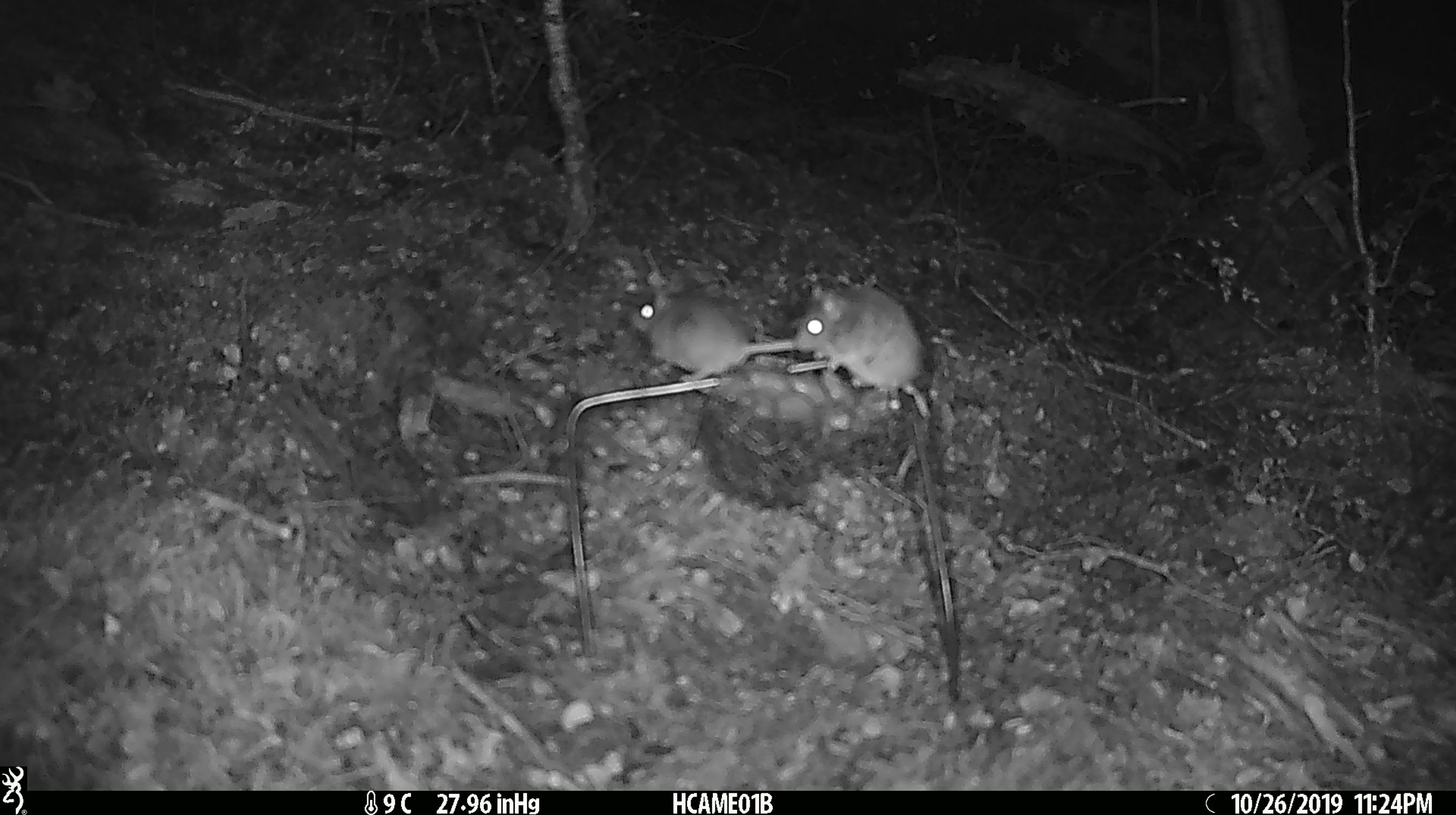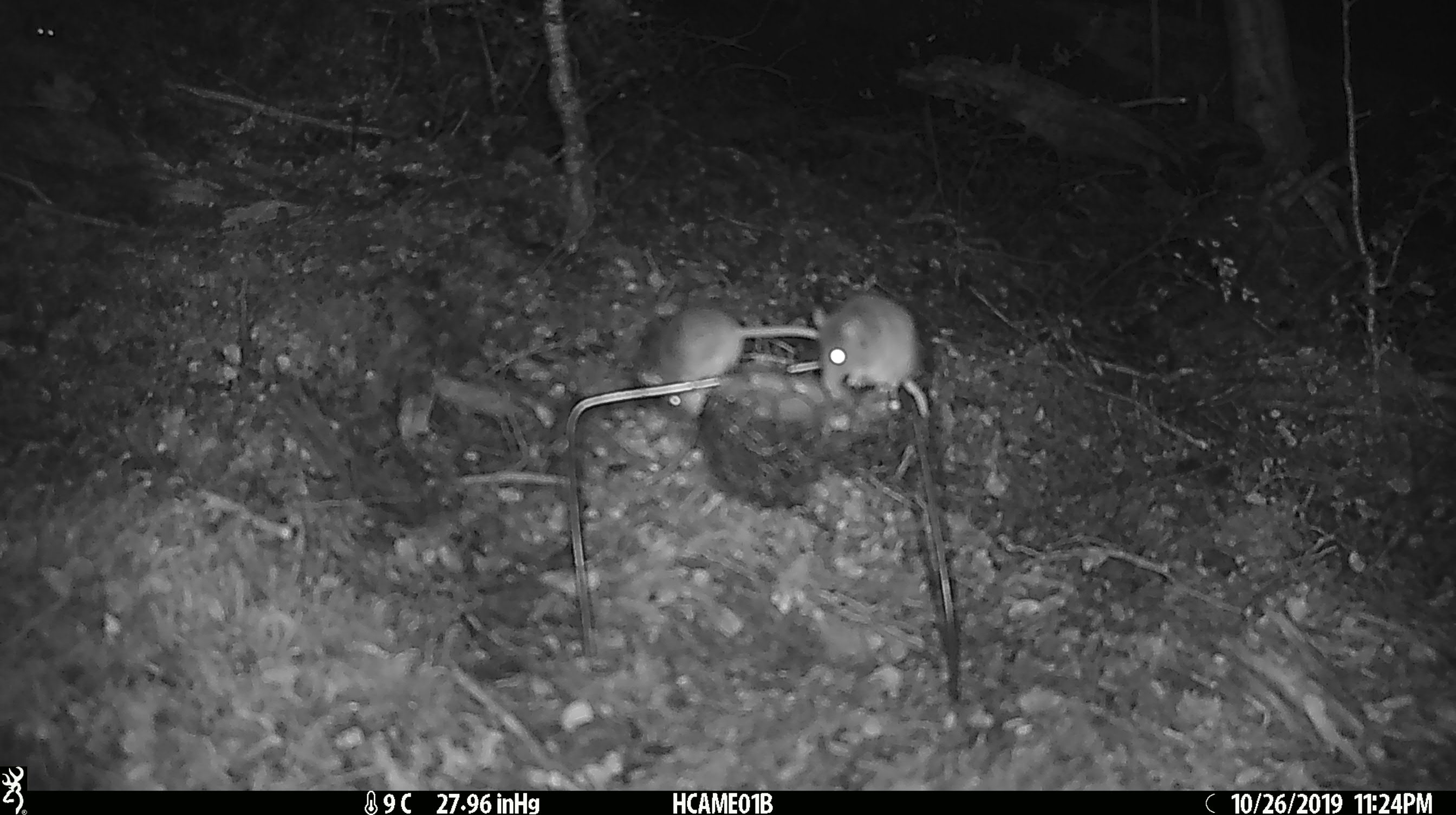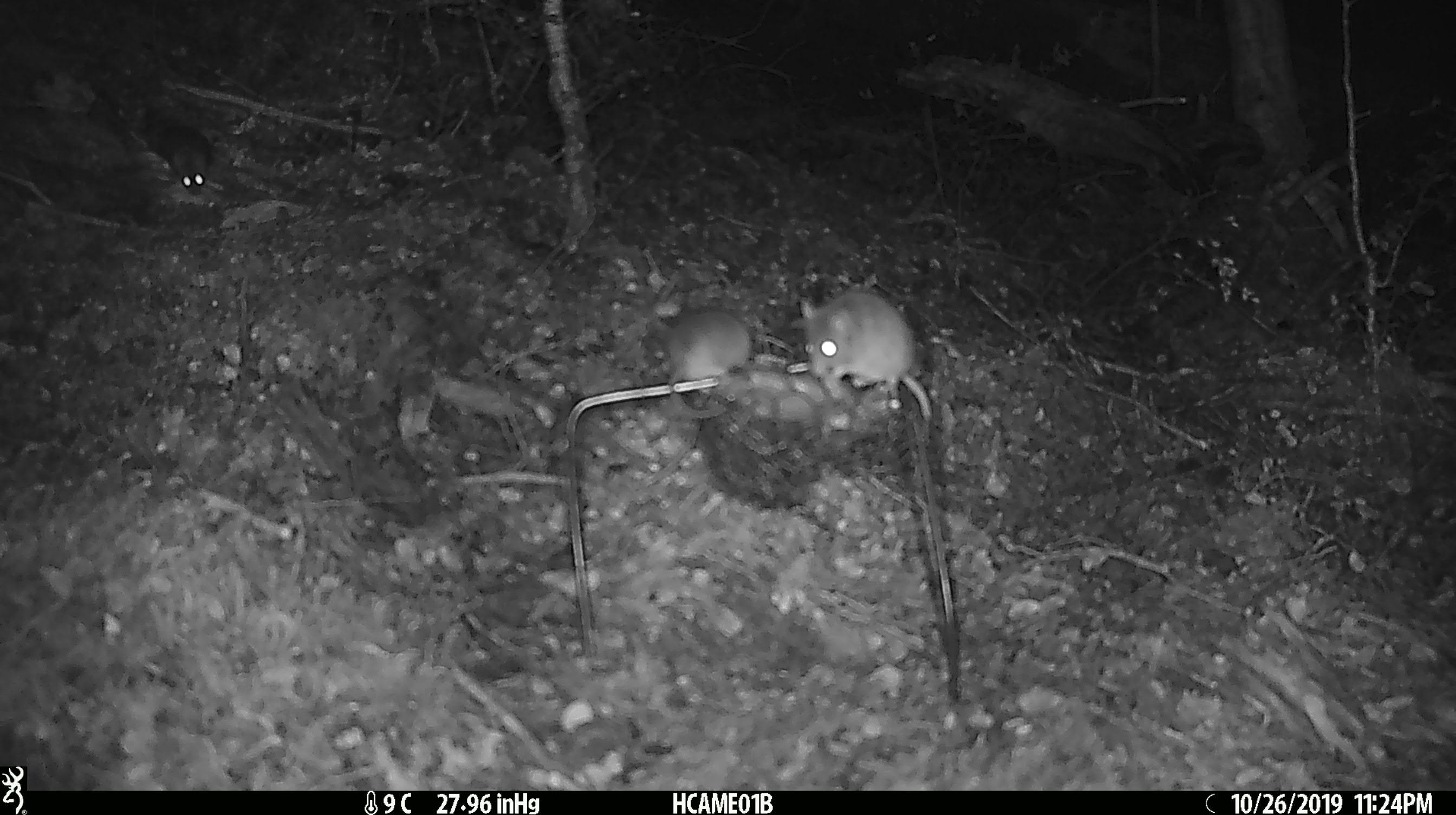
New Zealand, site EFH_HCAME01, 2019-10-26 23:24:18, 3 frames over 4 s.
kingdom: Animalia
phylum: Chordata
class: Mammalia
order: Rodentia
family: Muridae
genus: Mus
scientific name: Mus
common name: mouse